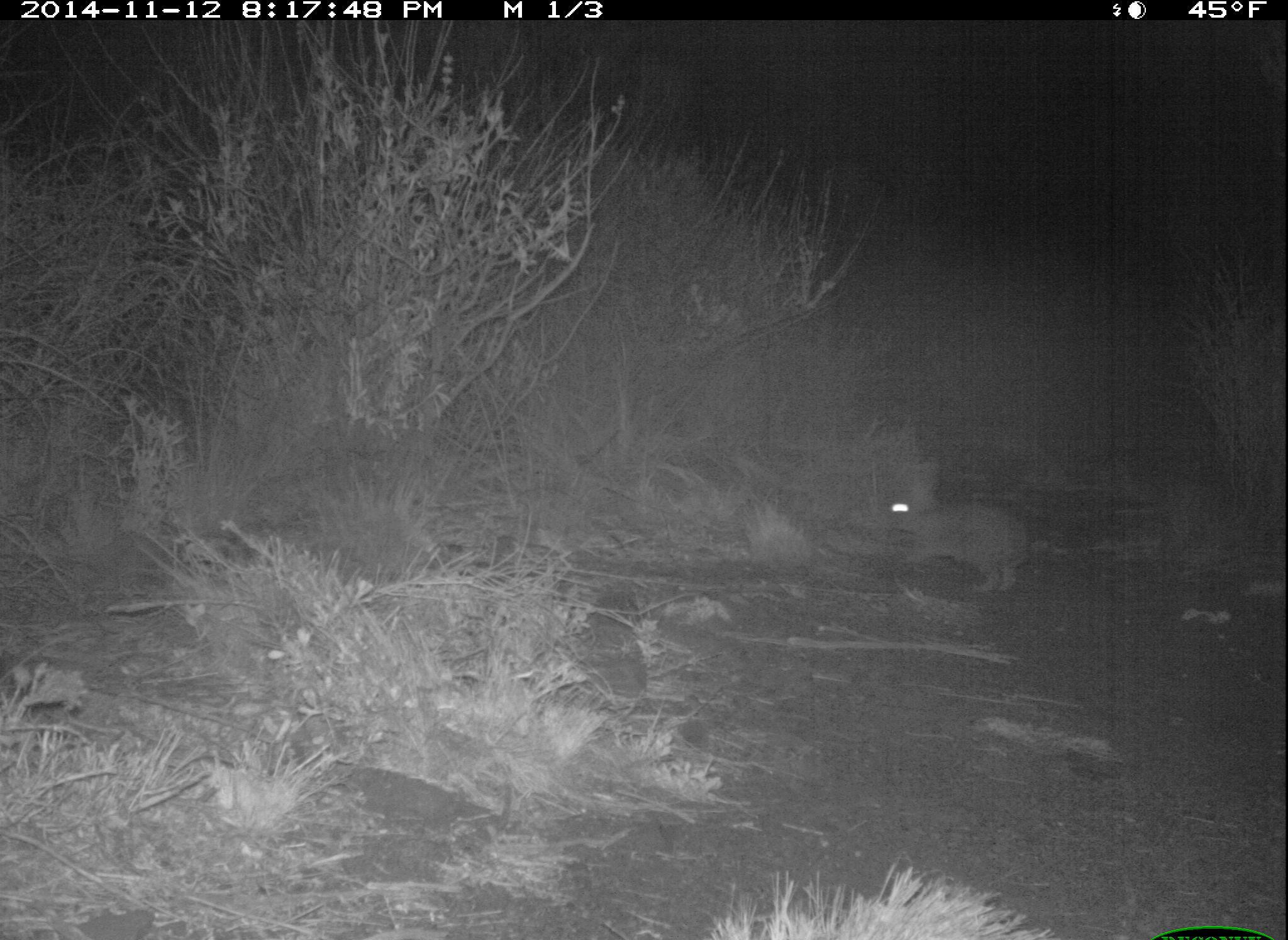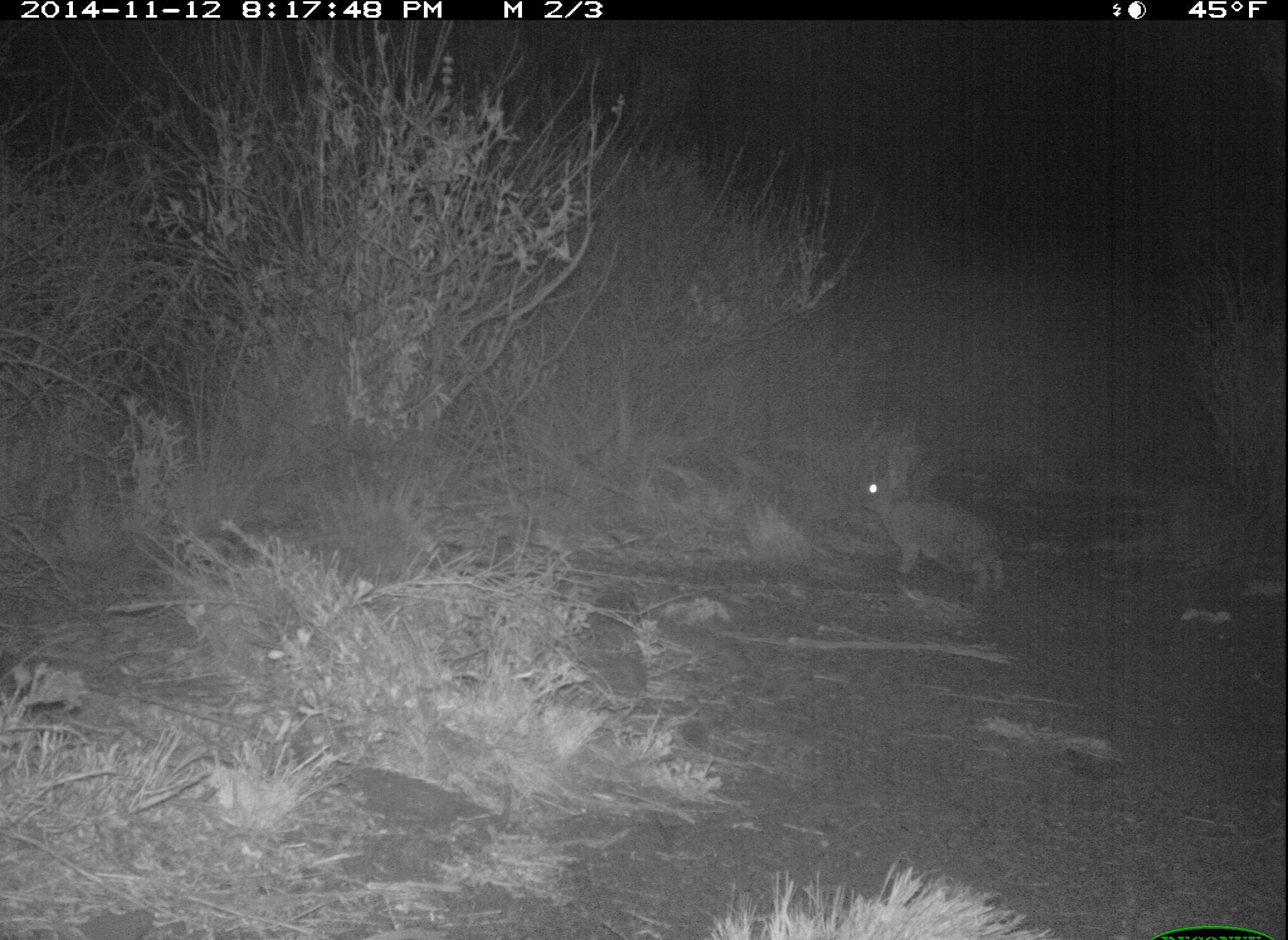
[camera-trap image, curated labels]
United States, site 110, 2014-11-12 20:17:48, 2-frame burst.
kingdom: Animalia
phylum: Chordata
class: Mammalia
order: Lagomorpha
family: Leporidae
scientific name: Leporidae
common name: rabbits and hares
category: rabbit